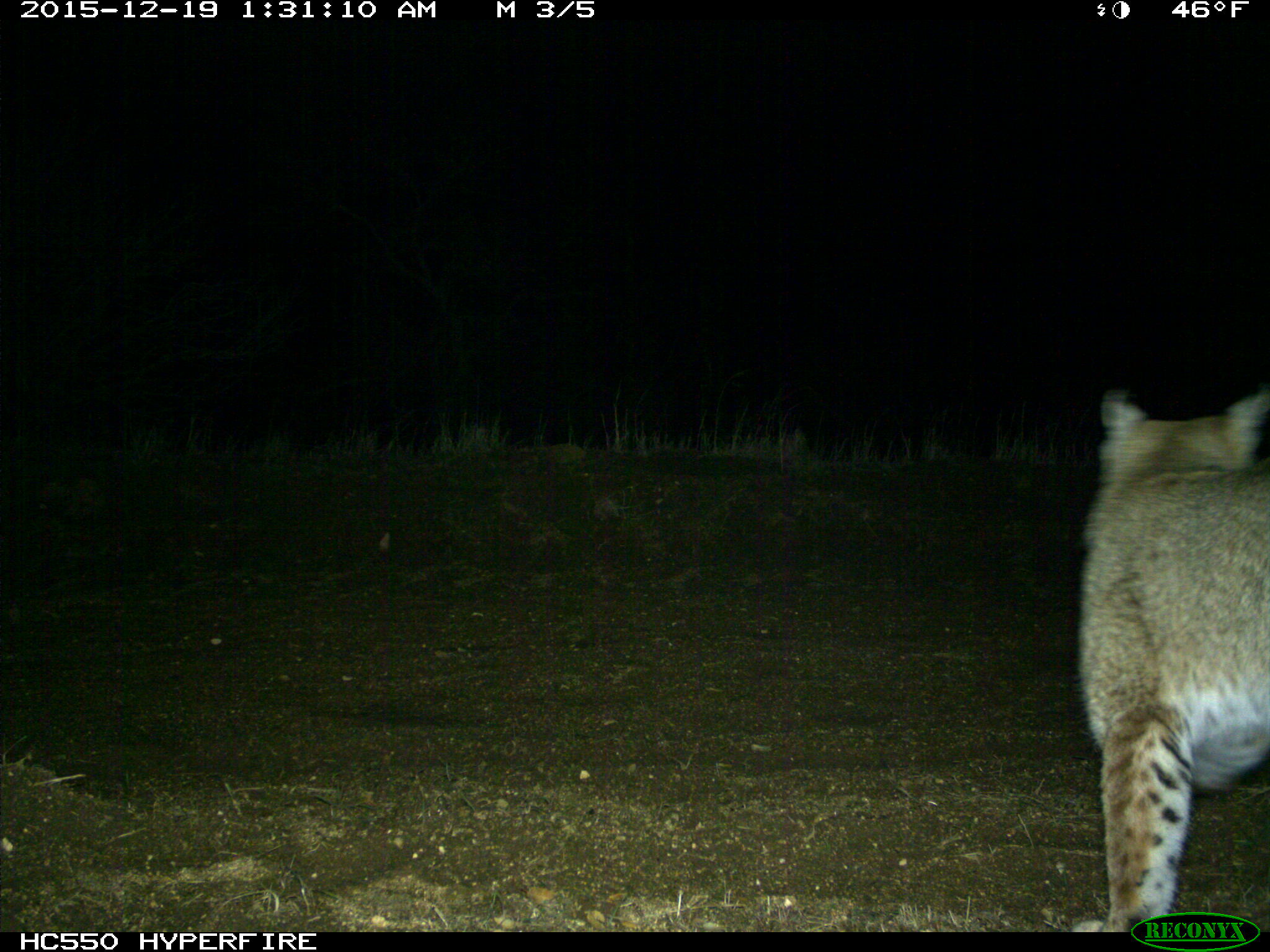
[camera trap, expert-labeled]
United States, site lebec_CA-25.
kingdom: Animalia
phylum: Chordata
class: Mammalia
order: Carnivora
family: Felidae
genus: Lynx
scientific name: Lynx rufus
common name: bobcat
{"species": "Lynx rufus (bobcat)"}